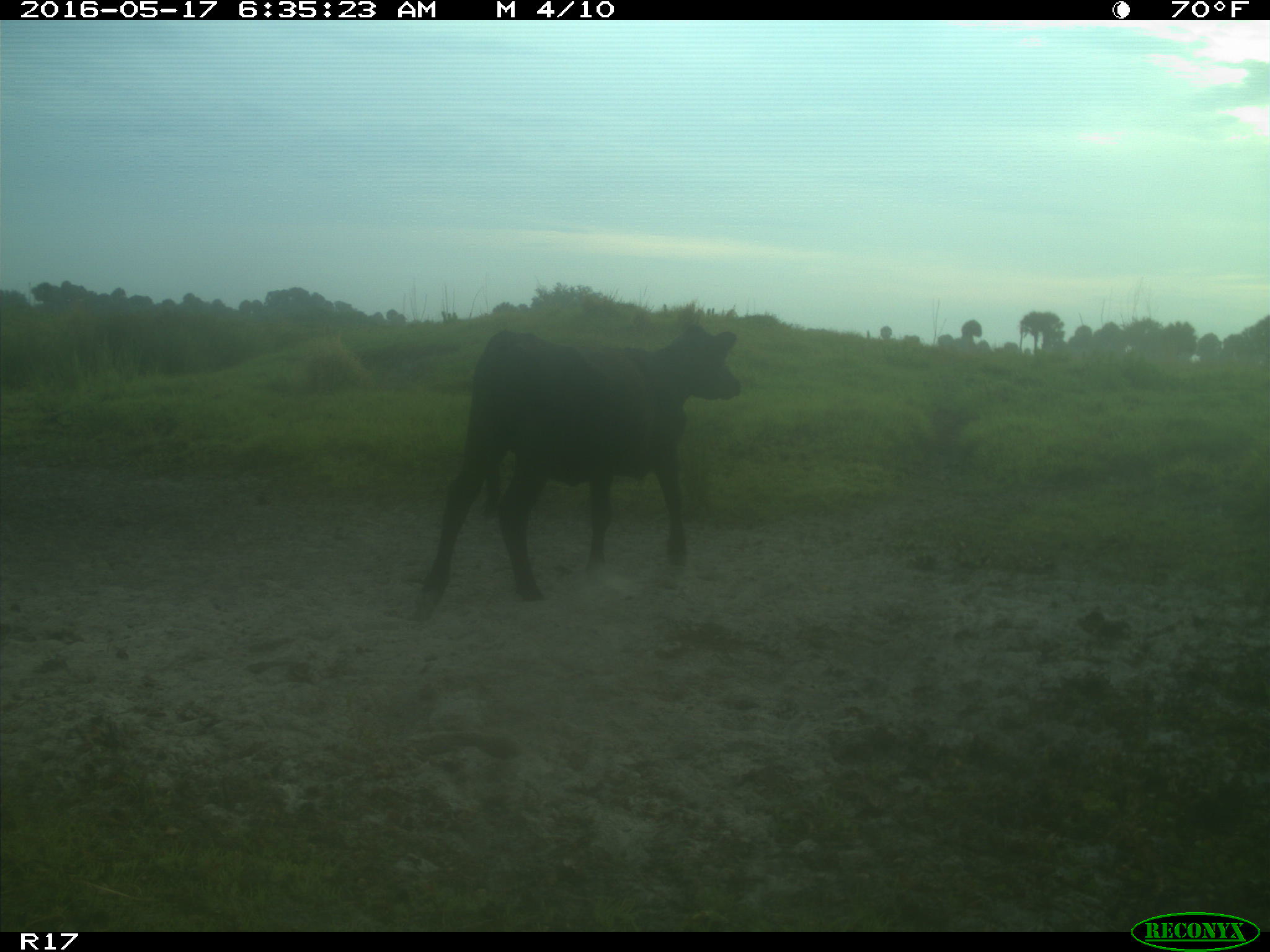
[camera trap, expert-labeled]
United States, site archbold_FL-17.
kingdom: Animalia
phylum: Chordata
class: Mammalia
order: Artiodactyla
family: Bovidae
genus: Bos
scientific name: Bos taurus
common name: domestic cow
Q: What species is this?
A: Bos taurus (domestic cow).